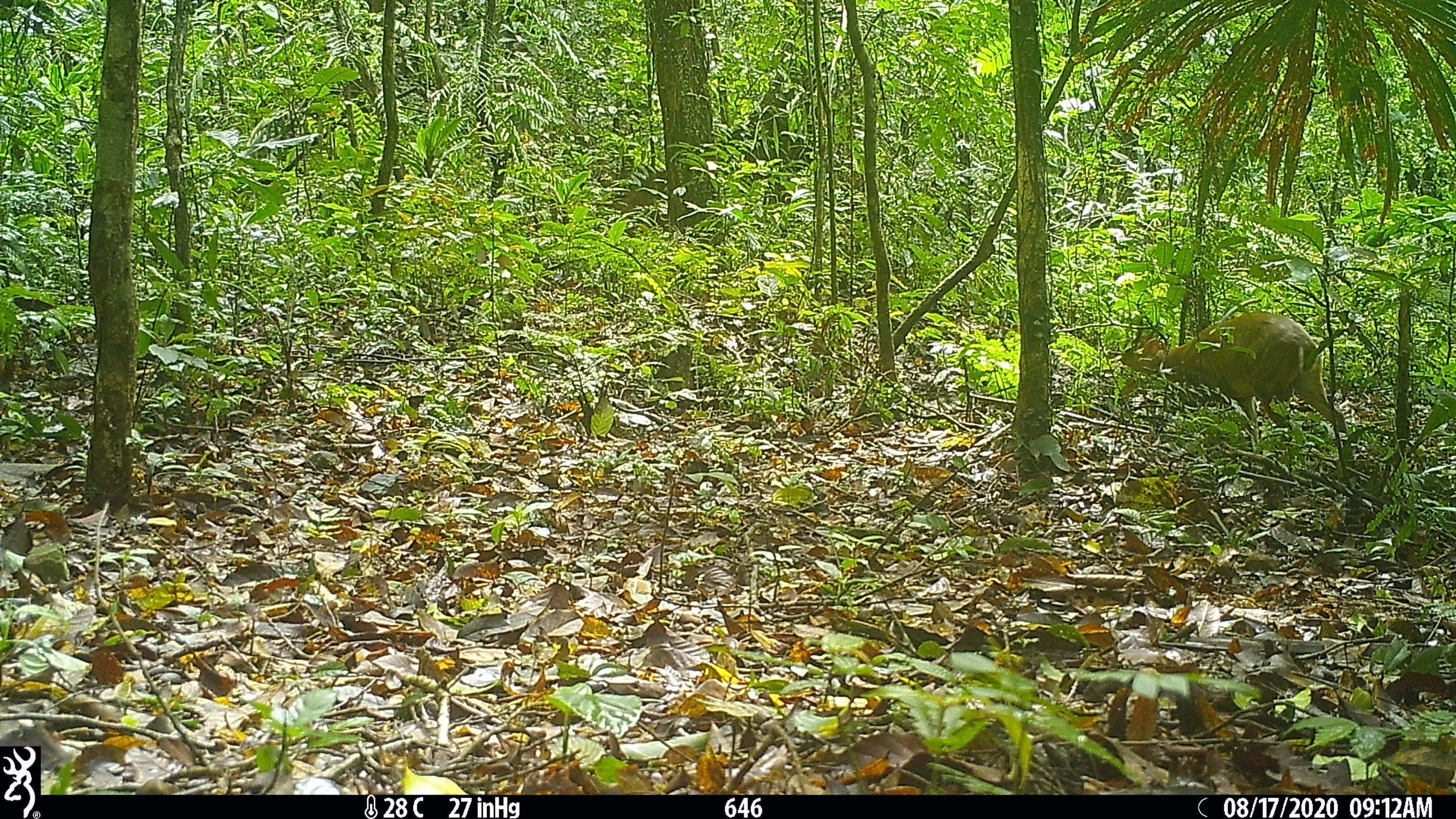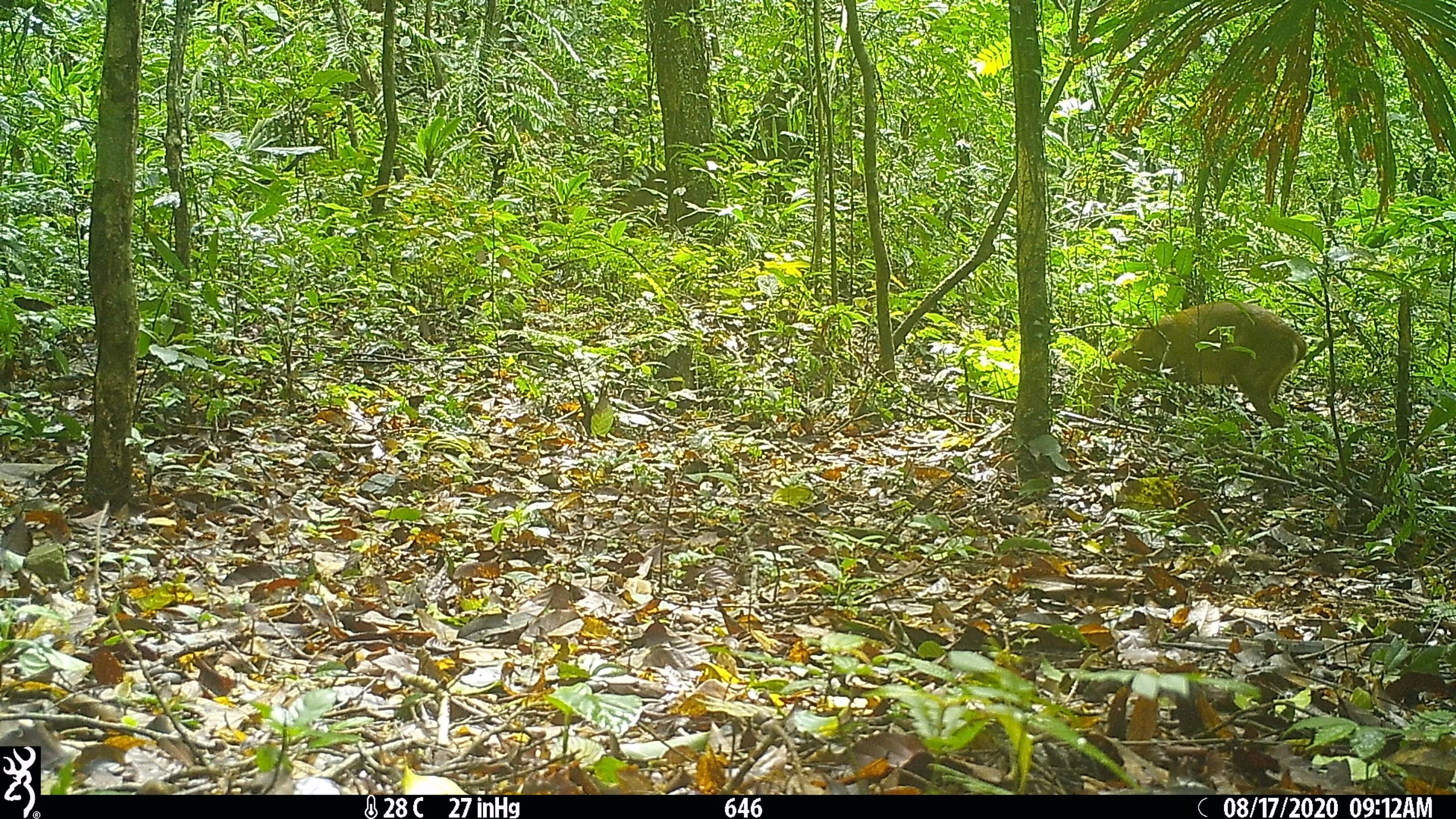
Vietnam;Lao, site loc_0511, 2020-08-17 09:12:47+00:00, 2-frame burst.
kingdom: Animalia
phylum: Chordata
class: Mammalia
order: Artiodactyla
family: Cervidae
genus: Muntiacus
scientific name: Muntiacus vuquangensis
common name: large-antlered muntjac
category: large antlered muntjac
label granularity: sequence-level